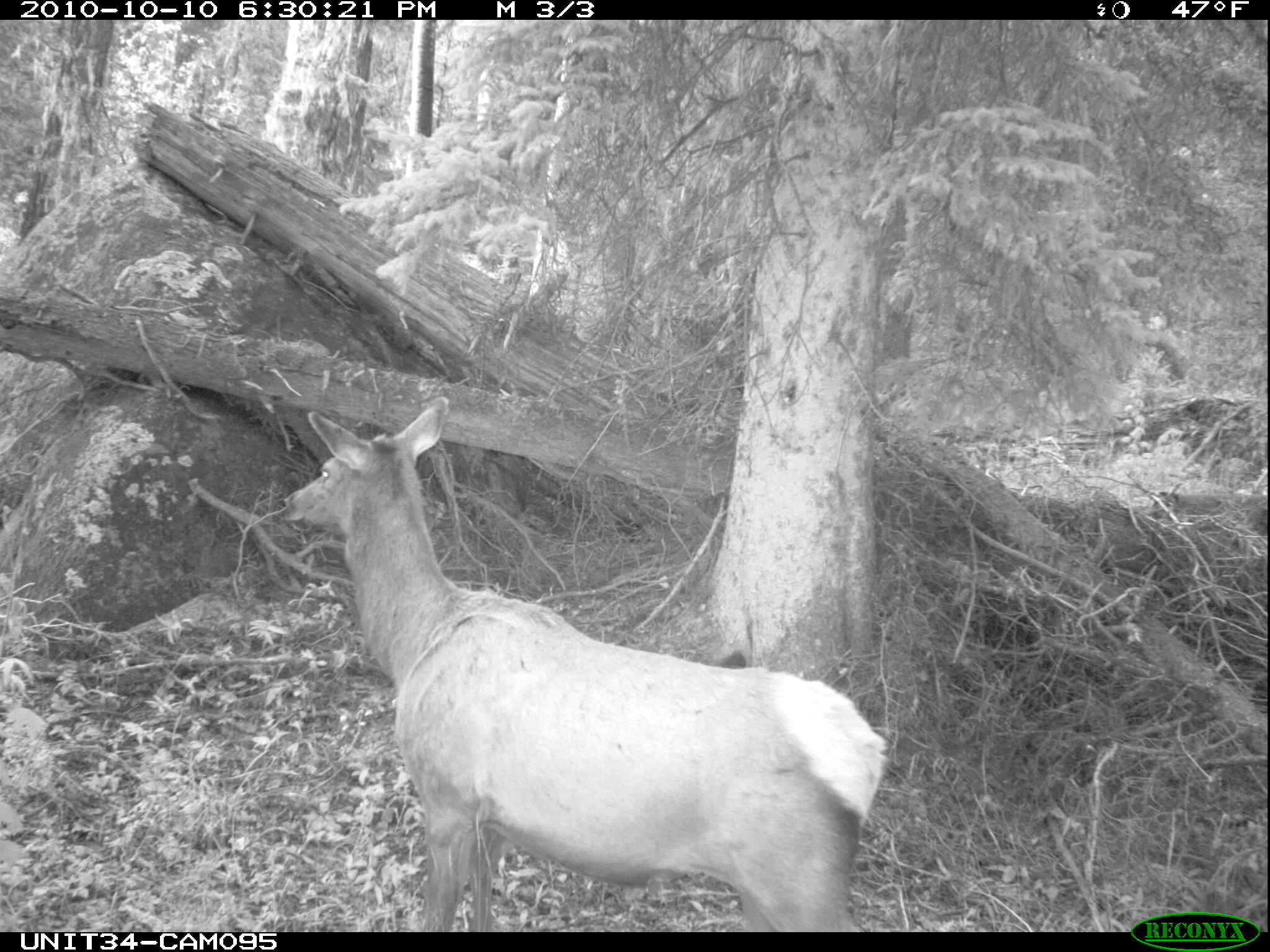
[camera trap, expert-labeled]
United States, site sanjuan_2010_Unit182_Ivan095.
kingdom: Animalia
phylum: Chordata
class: Mammalia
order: Artiodactyla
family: Cervidae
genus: Cervus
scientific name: Cervus elaphus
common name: red deer